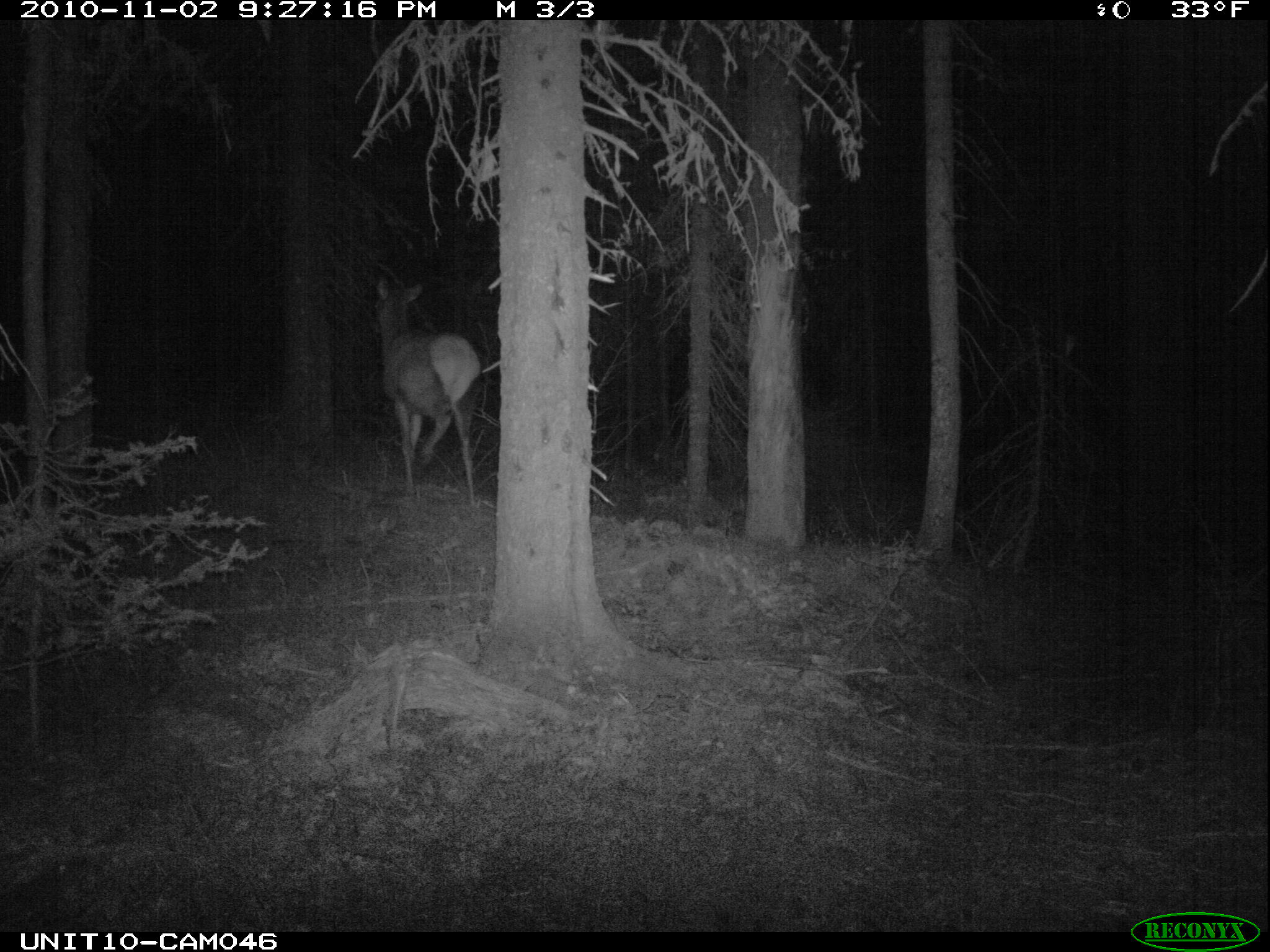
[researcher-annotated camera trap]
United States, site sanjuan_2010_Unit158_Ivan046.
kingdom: Animalia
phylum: Chordata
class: Mammalia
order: Artiodactyla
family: Cervidae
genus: Cervus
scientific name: Cervus elaphus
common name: red deer